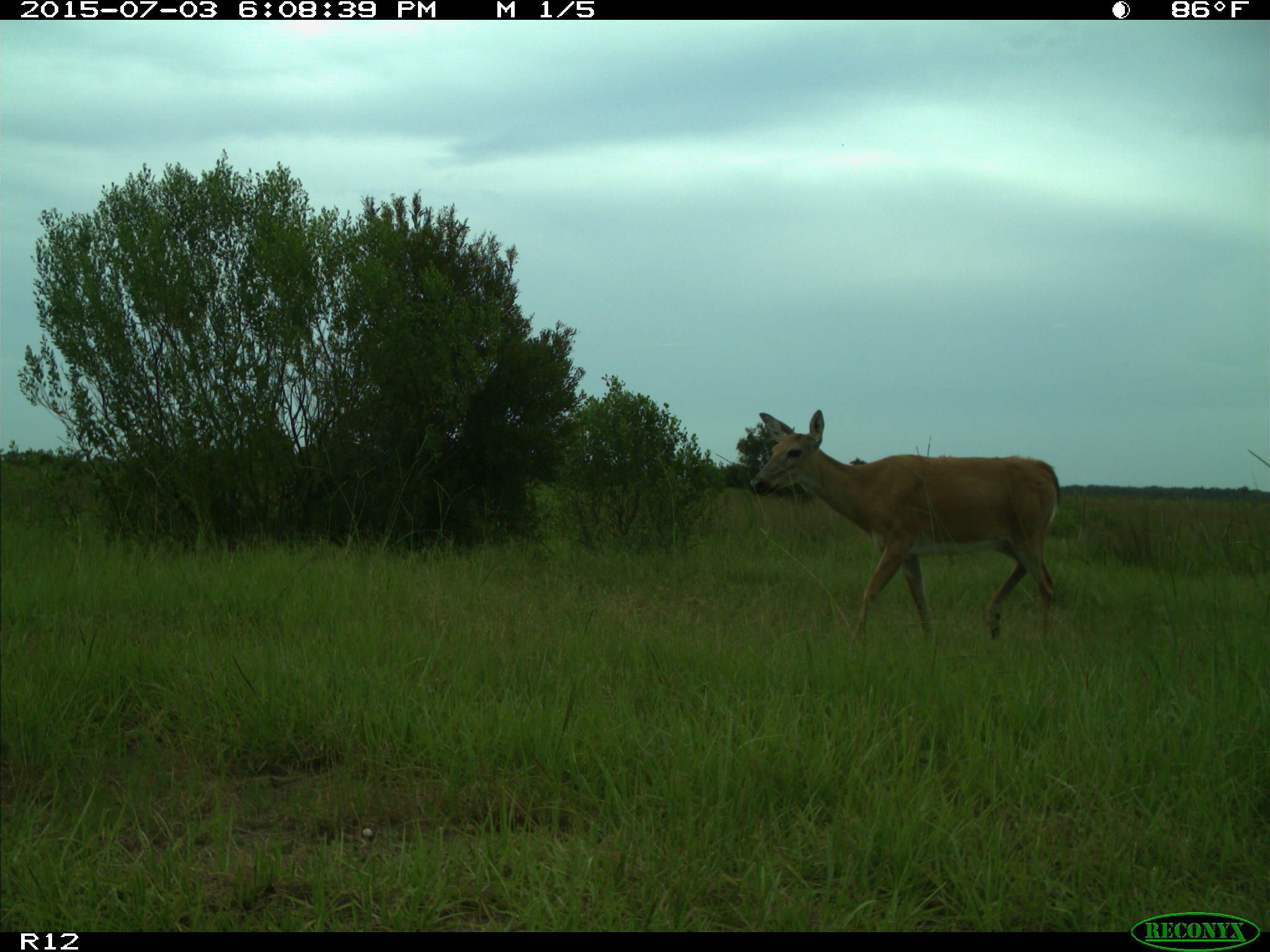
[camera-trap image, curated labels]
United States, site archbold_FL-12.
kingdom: Animalia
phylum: Chordata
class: Mammalia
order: Artiodactyla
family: Cervidae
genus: Odocoileus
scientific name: Odocoileus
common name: deer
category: unidentified deer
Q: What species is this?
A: Unidentified deer (deer) (Odocoileus).